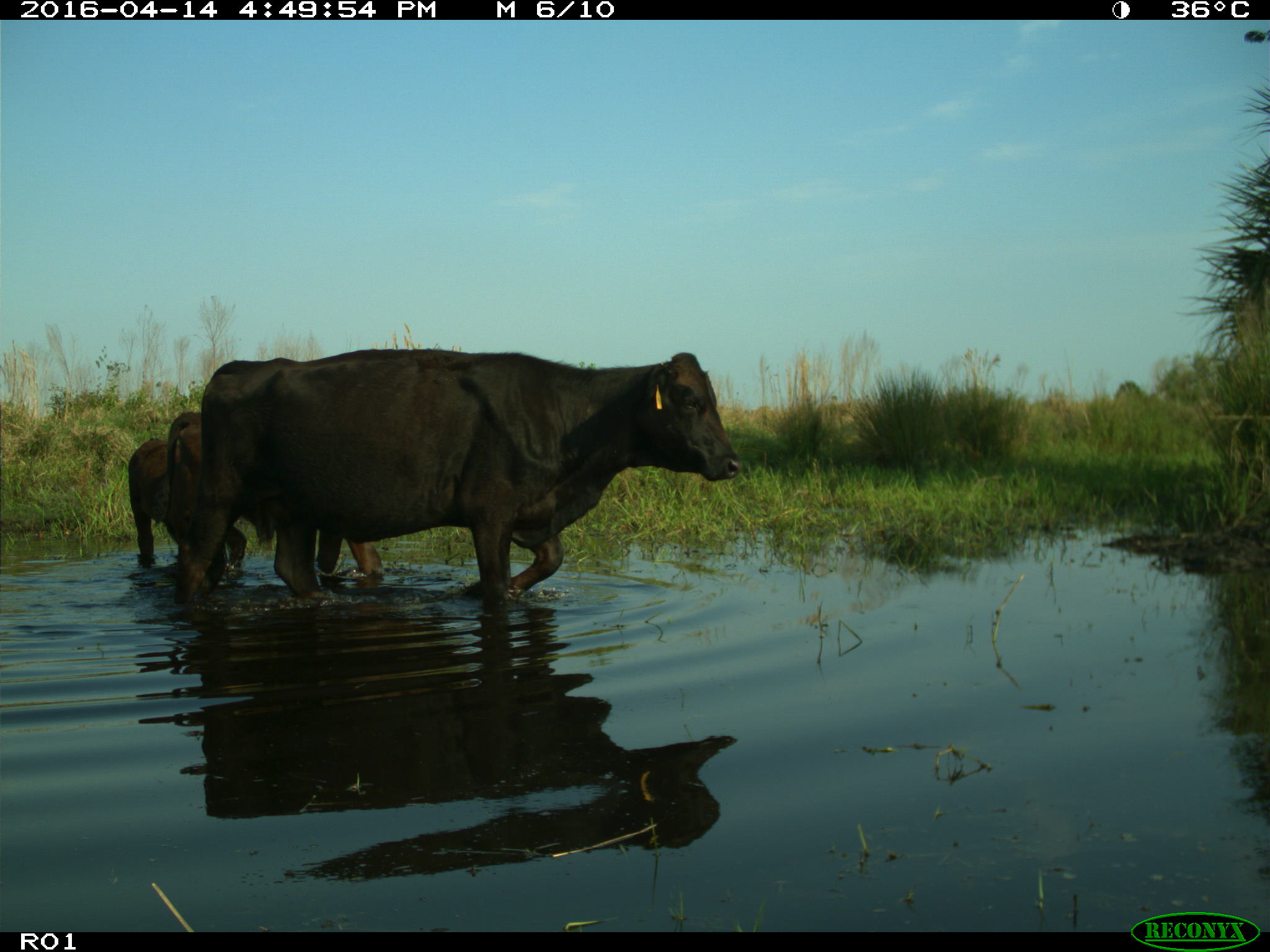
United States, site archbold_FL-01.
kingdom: Animalia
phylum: Chordata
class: Mammalia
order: Artiodactyla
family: Bovidae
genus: Bos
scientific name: Bos taurus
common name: domestic cow